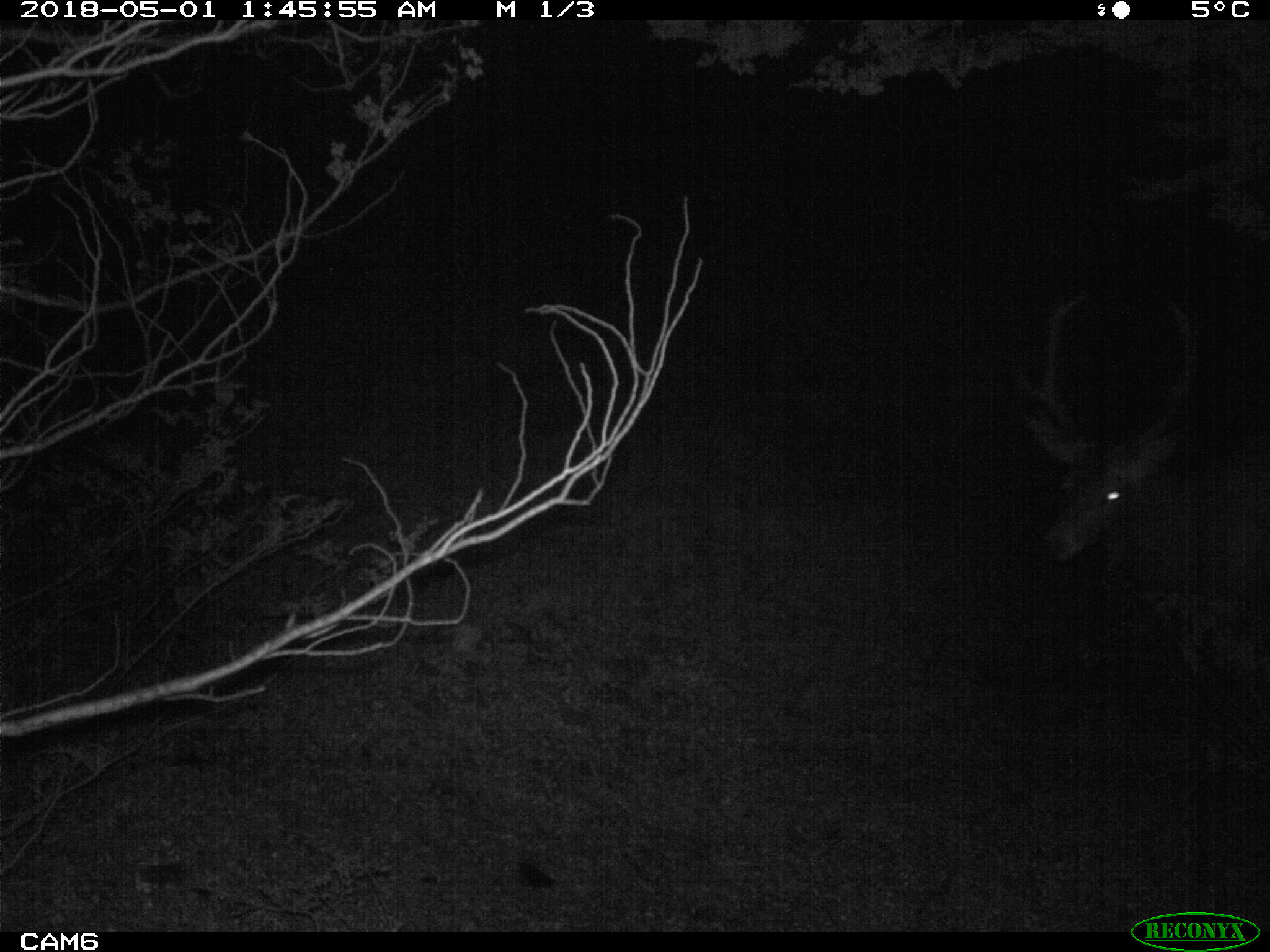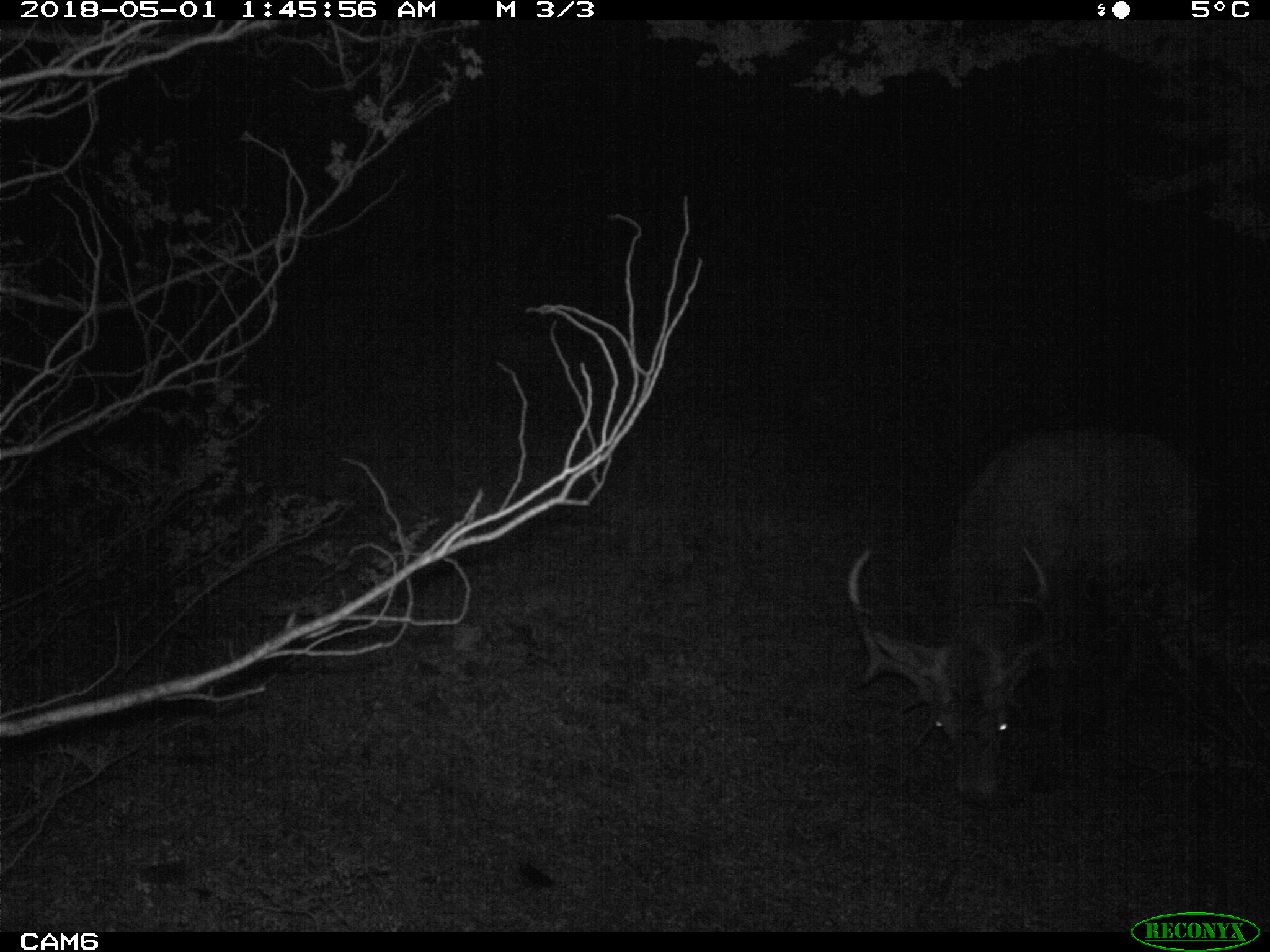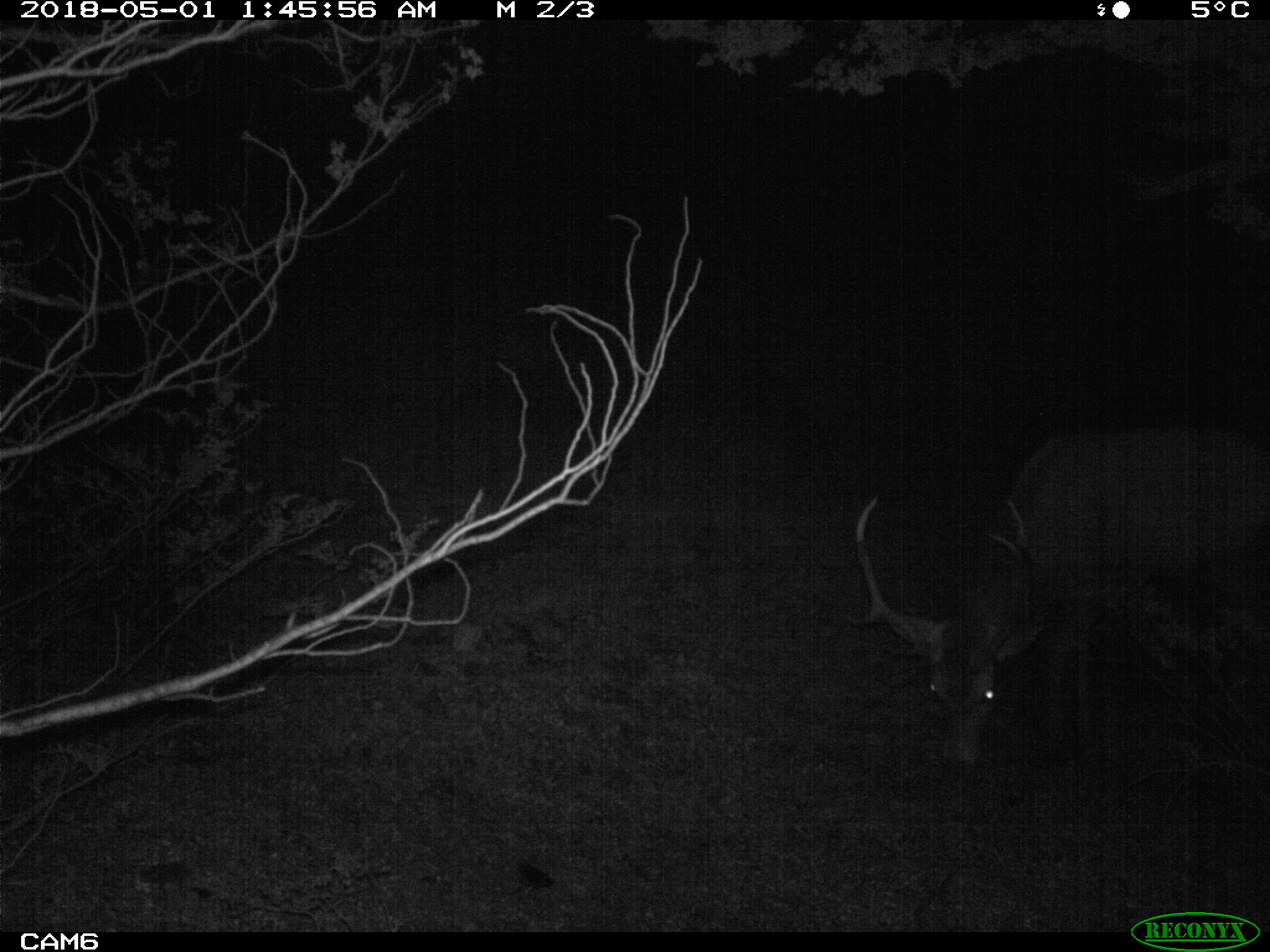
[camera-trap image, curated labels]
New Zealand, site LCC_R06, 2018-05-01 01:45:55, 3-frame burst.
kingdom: Animalia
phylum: Chordata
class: Mammalia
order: Artiodactyla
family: Cervidae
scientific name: Cervidae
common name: deer